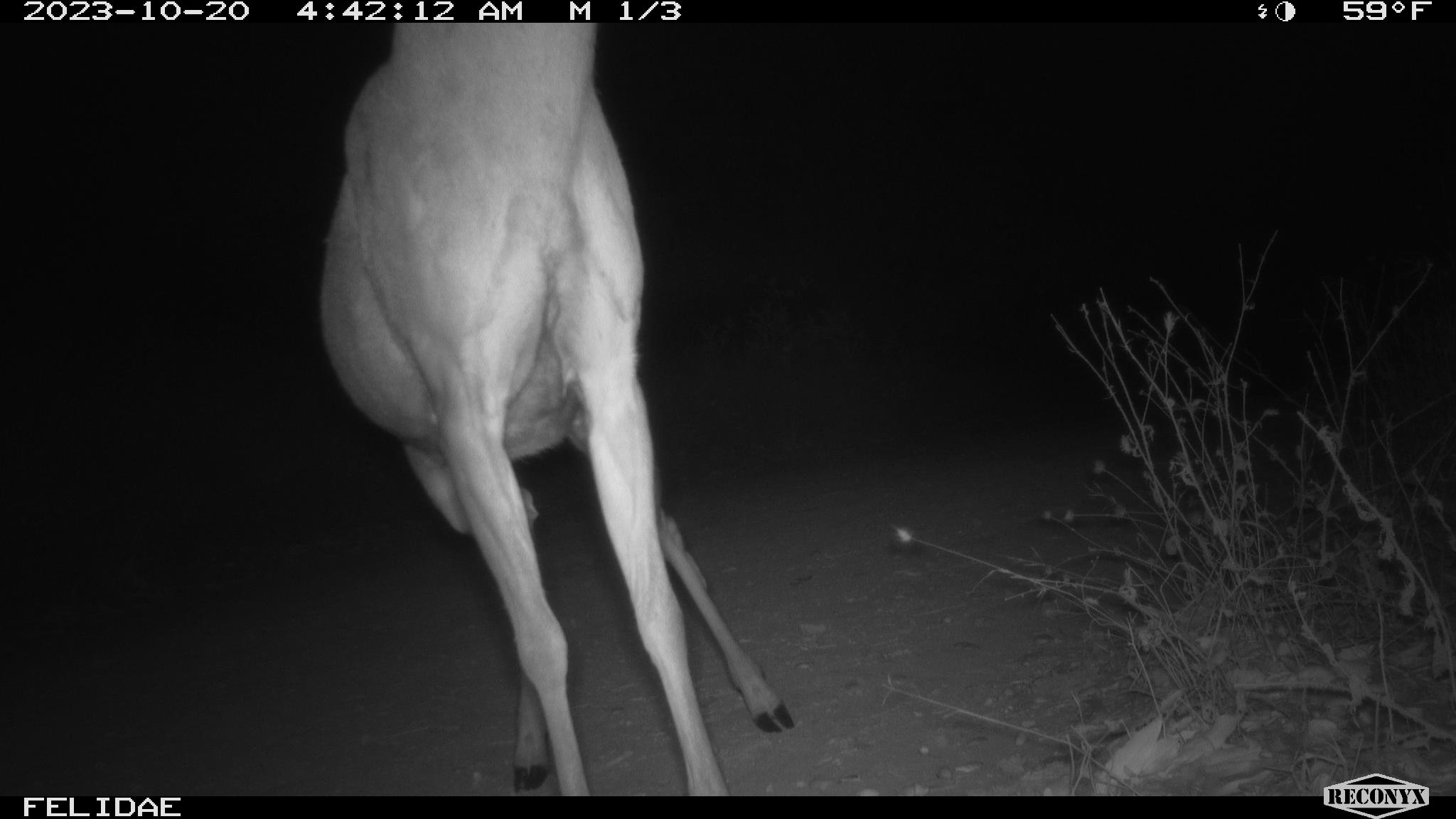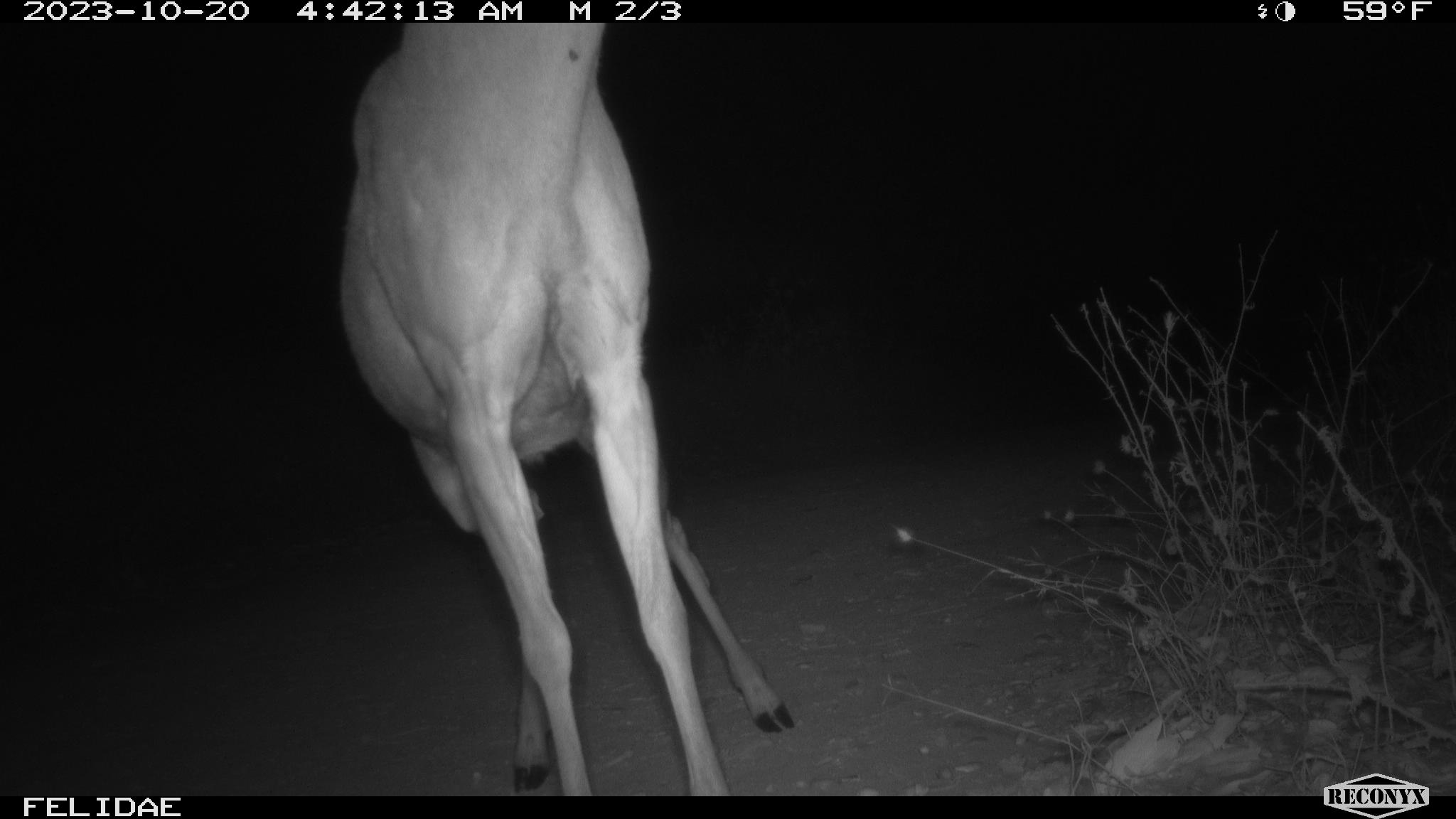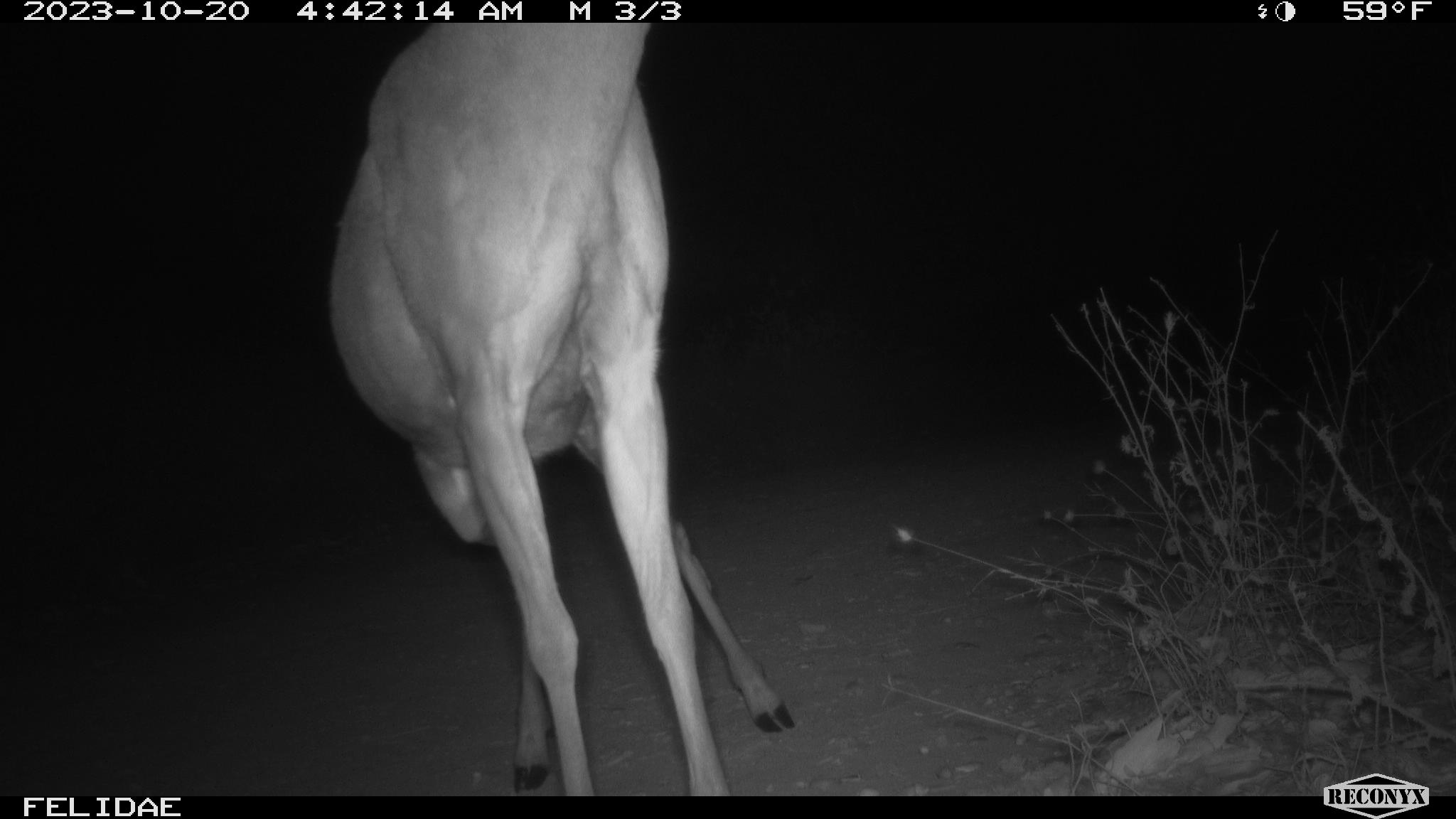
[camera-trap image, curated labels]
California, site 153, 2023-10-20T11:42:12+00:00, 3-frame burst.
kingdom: Animalia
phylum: Chordata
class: Mammalia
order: Artiodactyla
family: Cervidae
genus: Odocoileus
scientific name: Odocoileus hemionus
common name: mule deer